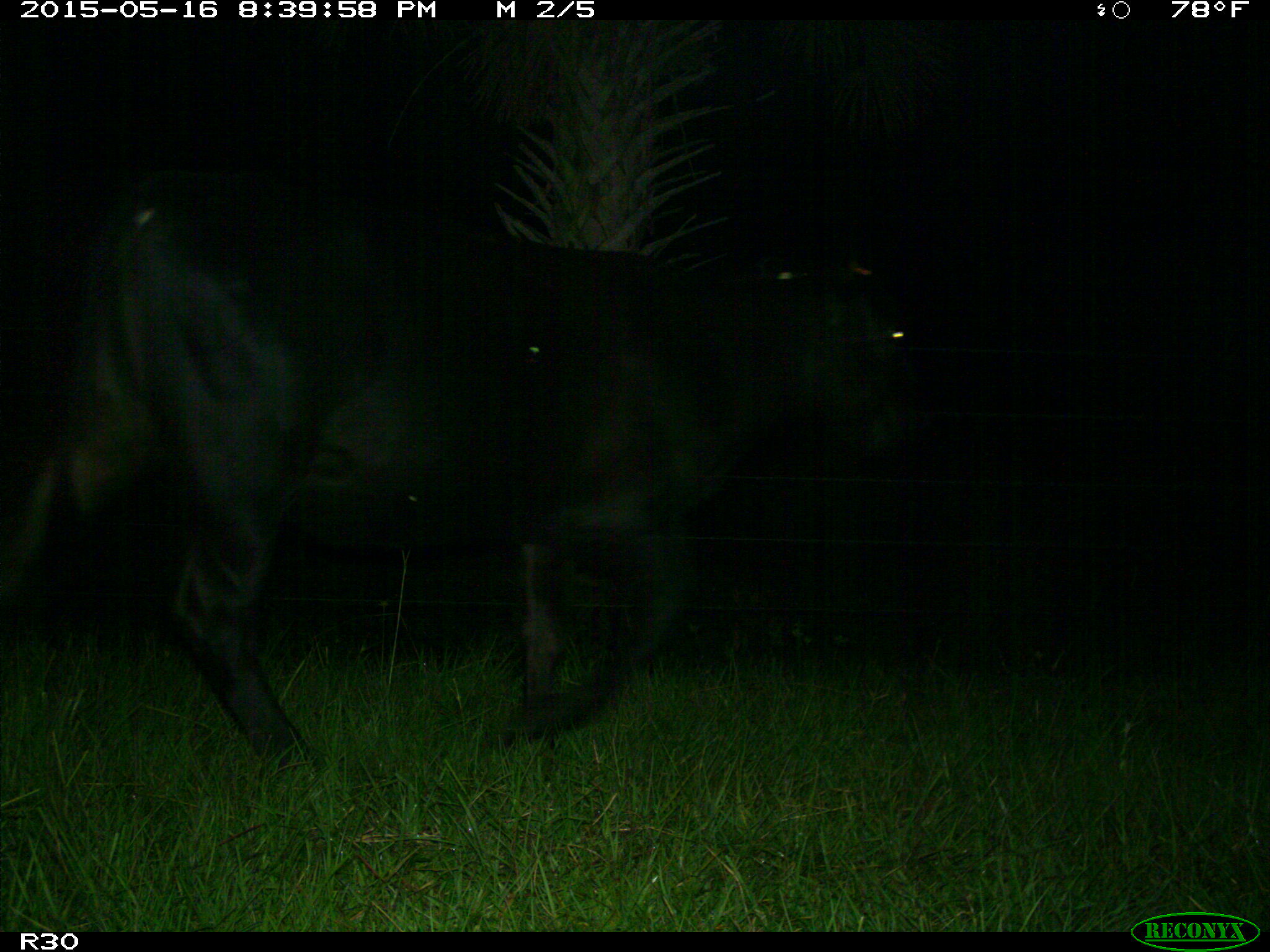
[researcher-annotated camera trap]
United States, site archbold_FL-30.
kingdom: Animalia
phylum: Chordata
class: Mammalia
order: Artiodactyla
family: Bovidae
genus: Bos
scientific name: Bos taurus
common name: domestic cow